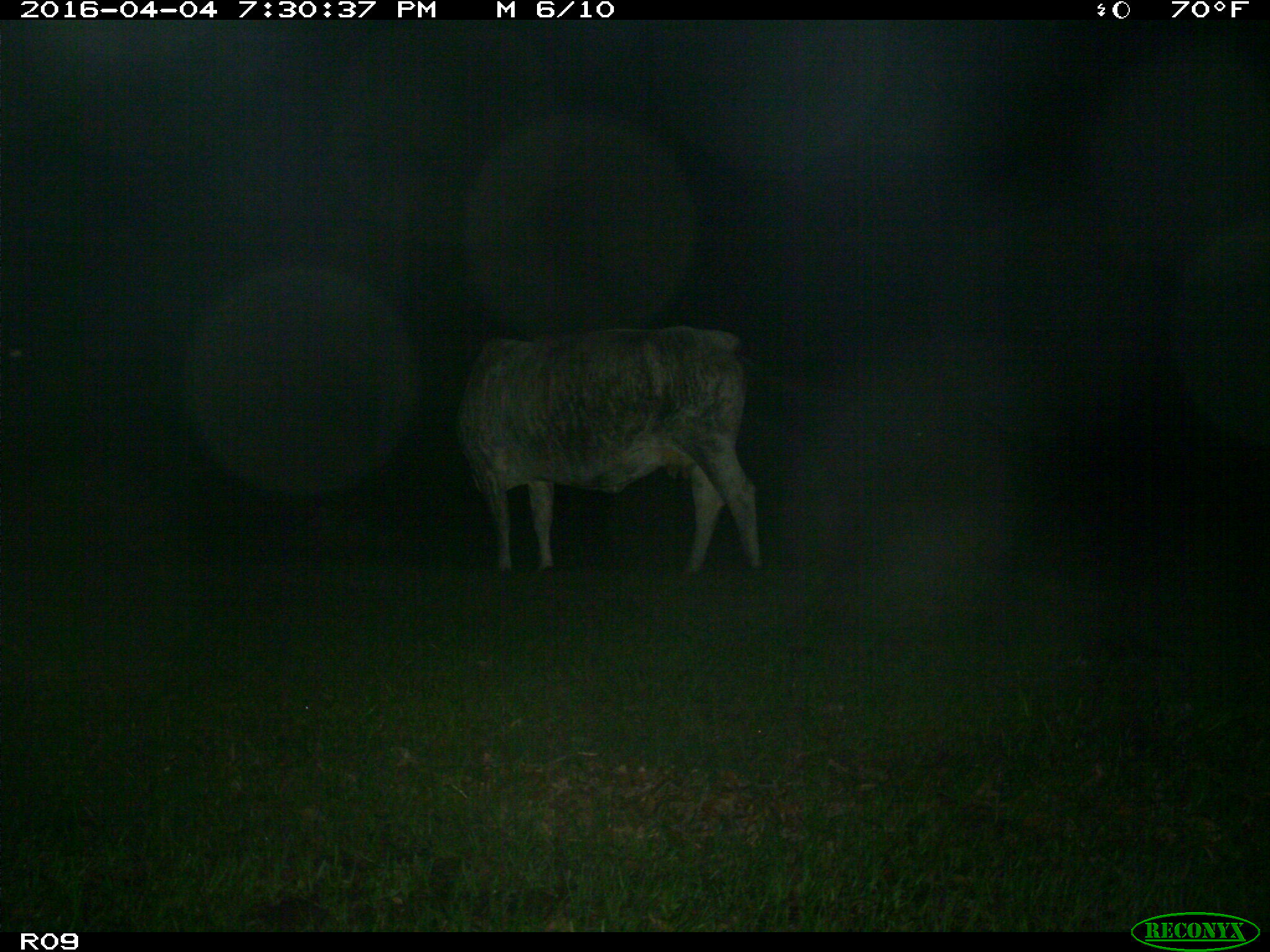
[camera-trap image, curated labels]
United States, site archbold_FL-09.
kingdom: Animalia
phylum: Chordata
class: Mammalia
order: Artiodactyla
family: Bovidae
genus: Bos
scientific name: Bos taurus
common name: domestic cow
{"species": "Bos taurus (domestic cow)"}